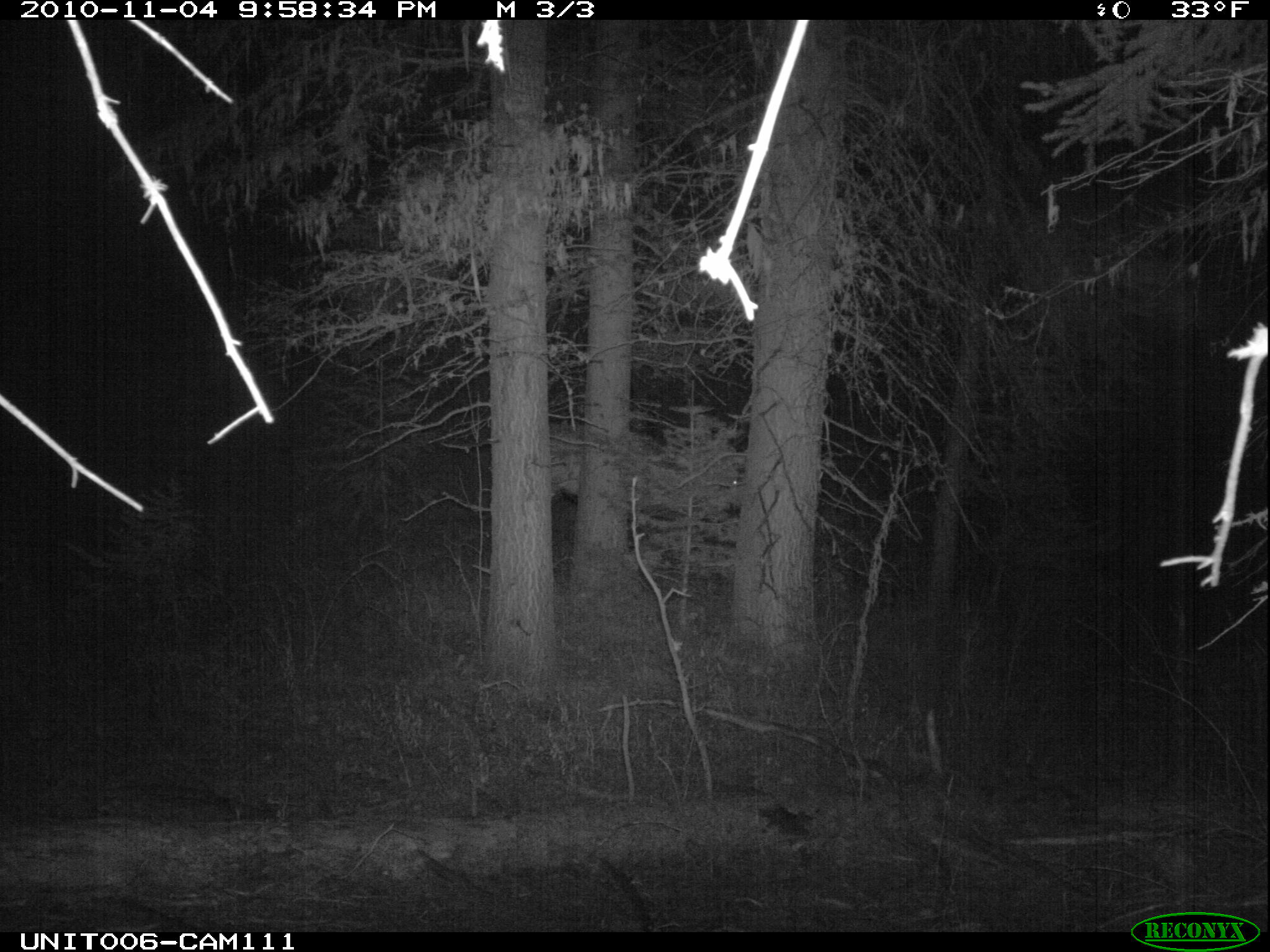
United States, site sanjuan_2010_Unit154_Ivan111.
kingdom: Animalia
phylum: Chordata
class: Mammalia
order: Artiodactyla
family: Cervidae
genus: Cervus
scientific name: Cervus elaphus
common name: red deer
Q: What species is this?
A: Cervus elaphus (red deer).